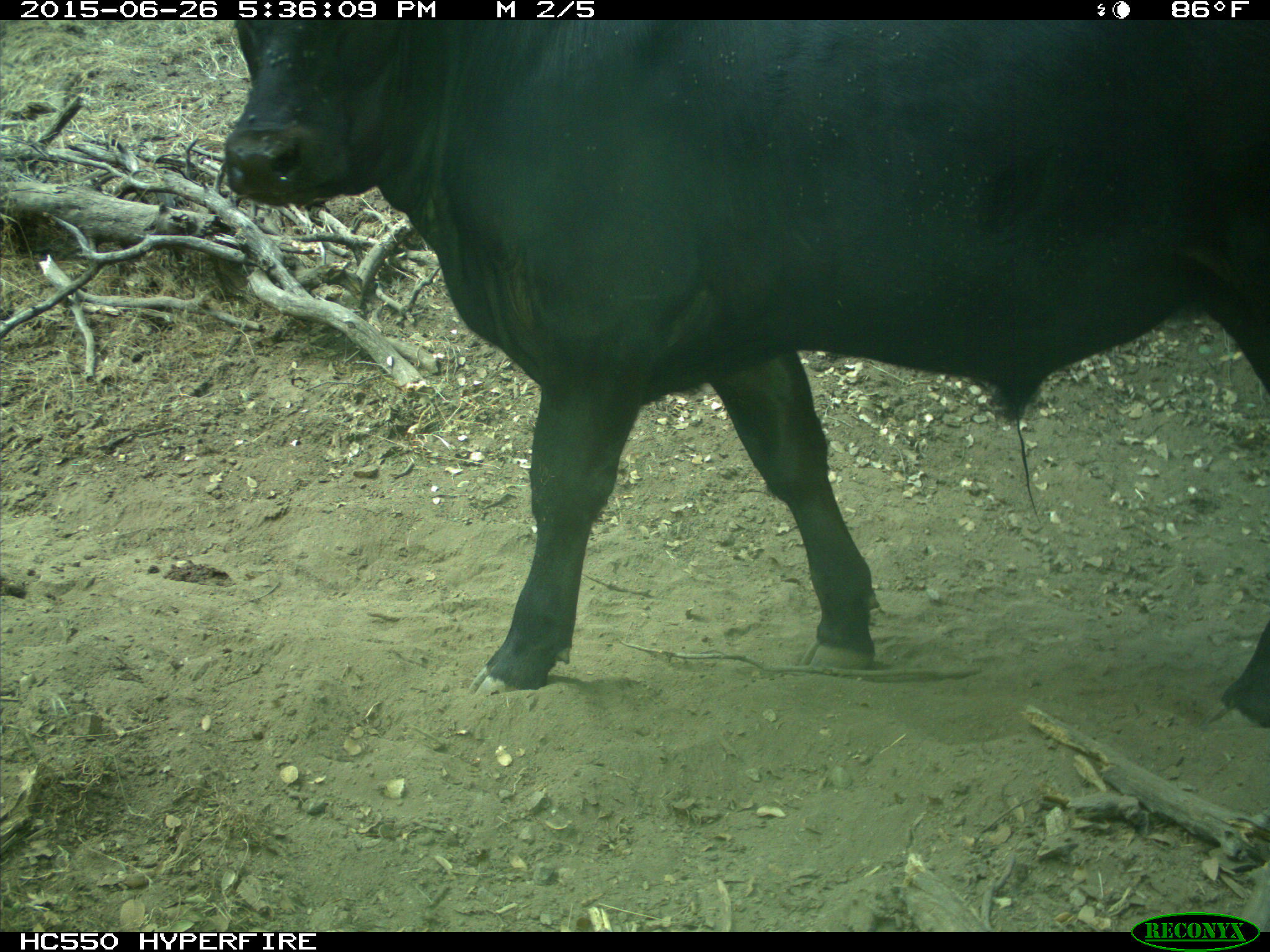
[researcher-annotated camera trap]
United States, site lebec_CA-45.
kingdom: Animalia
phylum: Chordata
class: Mammalia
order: Artiodactyla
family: Bovidae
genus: Bos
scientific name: Bos taurus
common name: domestic cow